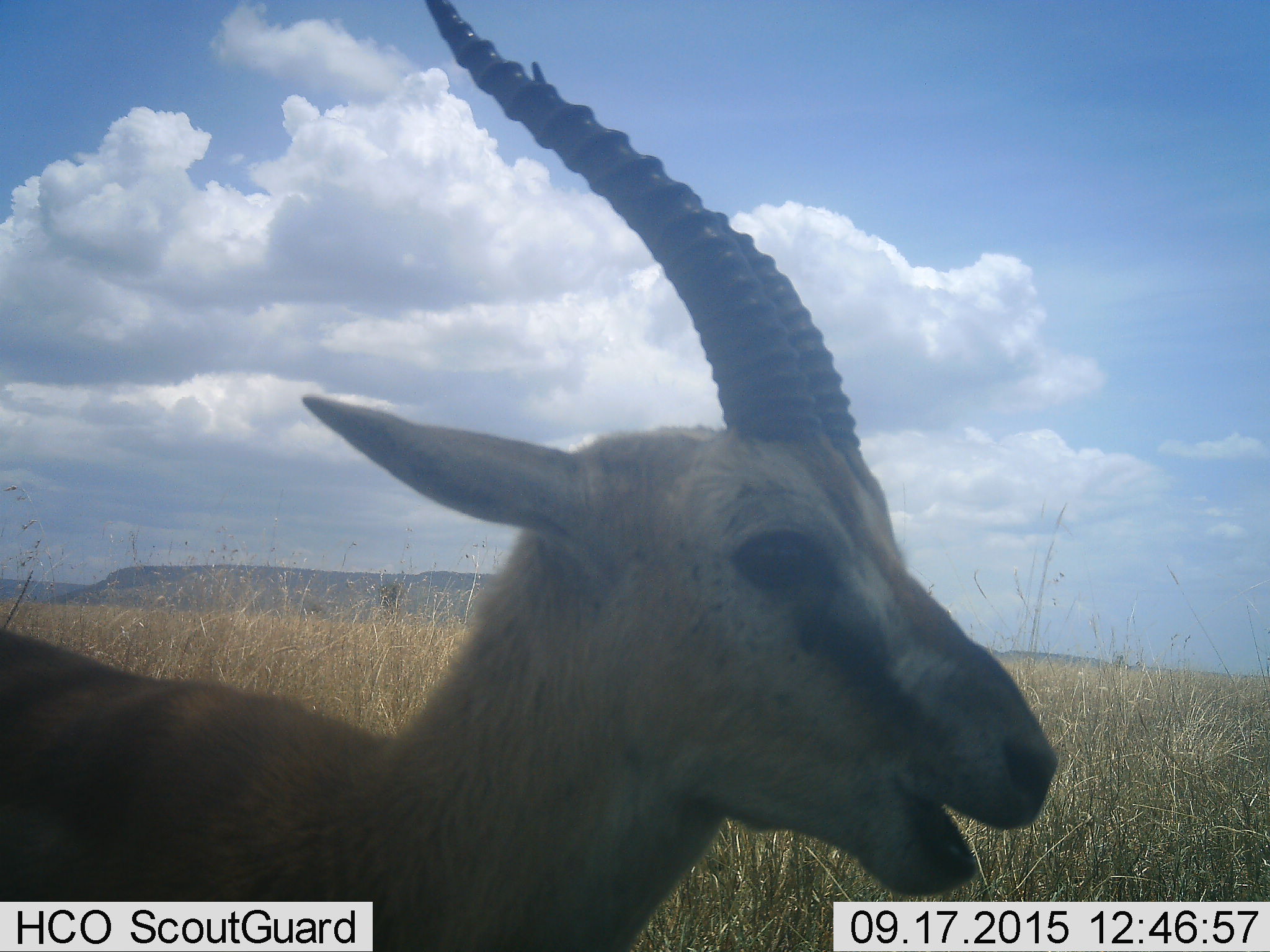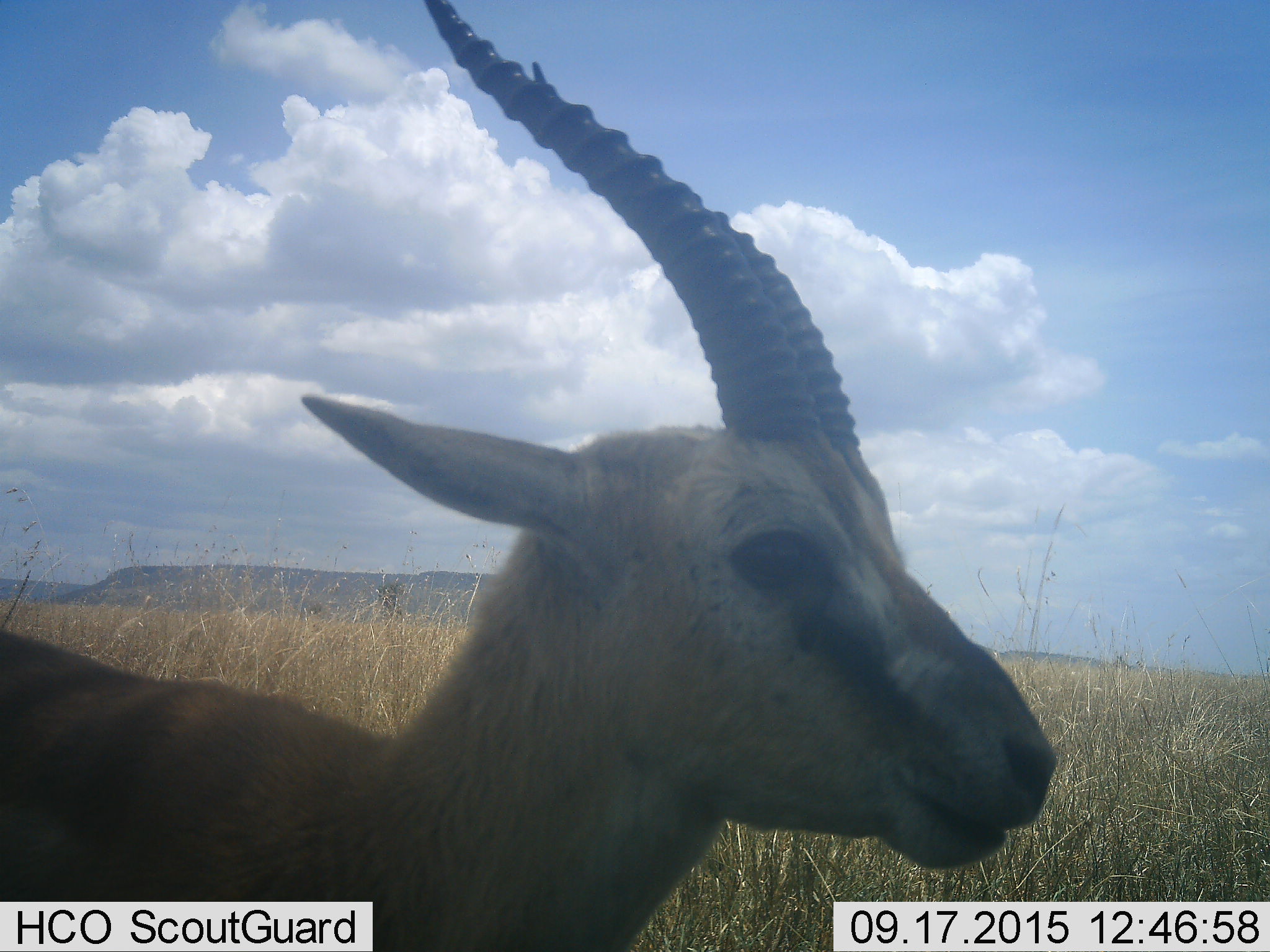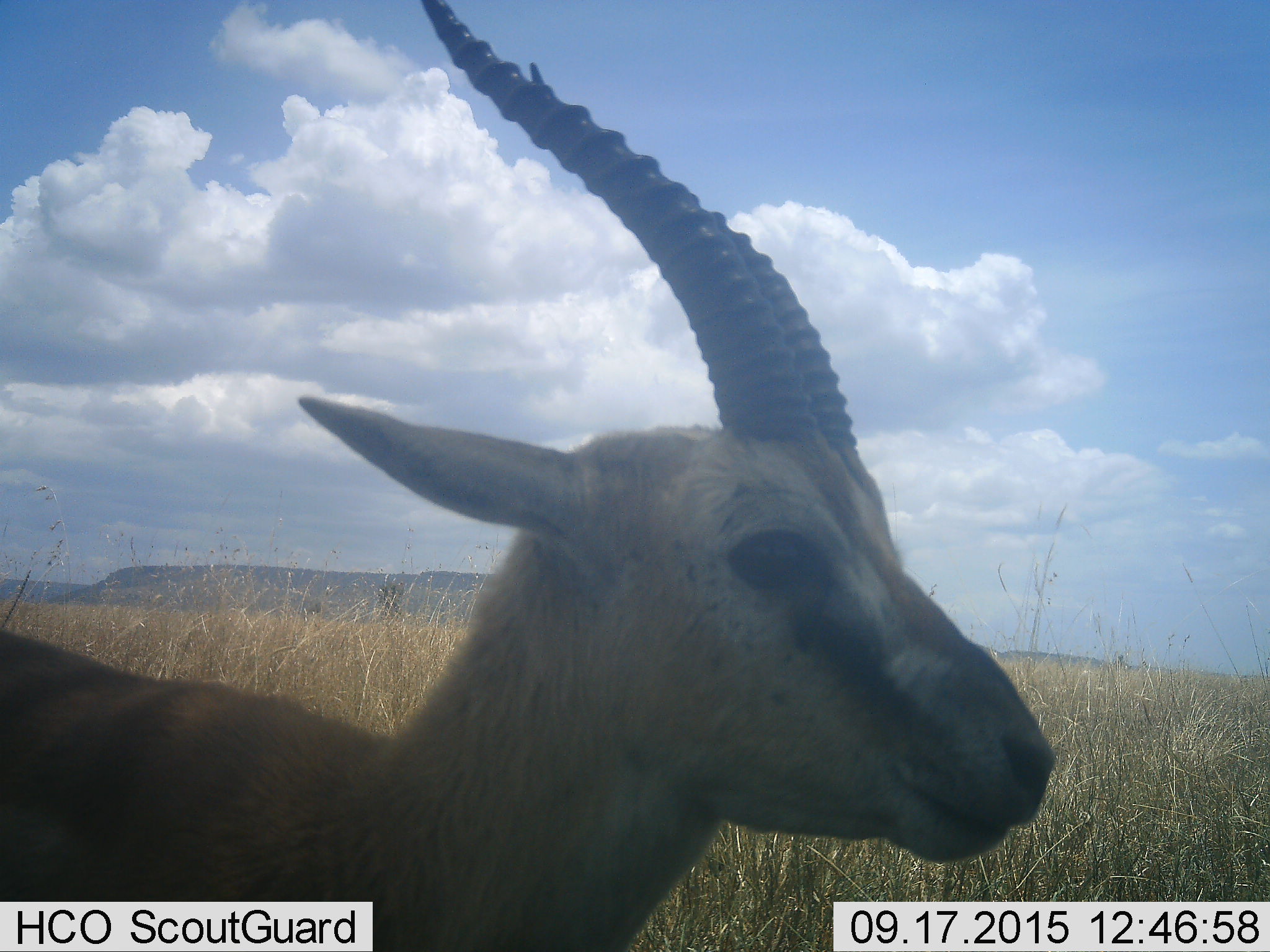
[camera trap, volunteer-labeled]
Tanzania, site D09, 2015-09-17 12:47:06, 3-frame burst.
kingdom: Animalia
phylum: Chordata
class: Mammalia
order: Artiodactyla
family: Bovidae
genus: Eudorcas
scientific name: Eudorcas thomsonii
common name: thomson's gazelle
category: gazellethomsons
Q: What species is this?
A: Gazellethomsons (thomson's gazelle) (Eudorcas thomsonii).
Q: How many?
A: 1.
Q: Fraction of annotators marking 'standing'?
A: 69%.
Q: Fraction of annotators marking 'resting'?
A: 0%.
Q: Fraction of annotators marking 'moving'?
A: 8%.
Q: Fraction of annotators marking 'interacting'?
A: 15%.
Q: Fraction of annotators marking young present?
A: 8%.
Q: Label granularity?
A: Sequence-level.